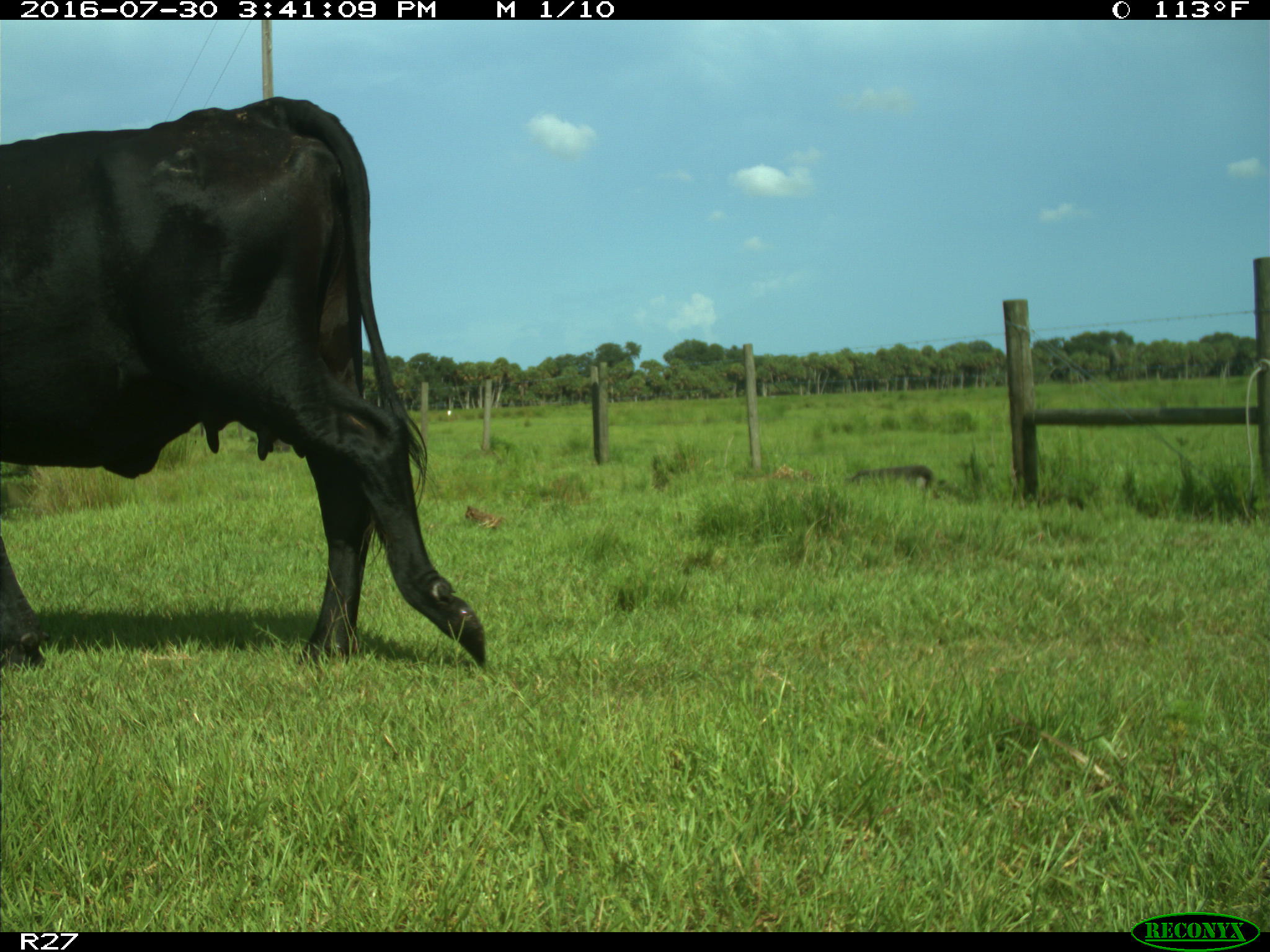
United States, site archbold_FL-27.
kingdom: Animalia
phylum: Chordata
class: Mammalia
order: Artiodactyla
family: Bovidae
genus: Bos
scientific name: Bos taurus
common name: domestic cow